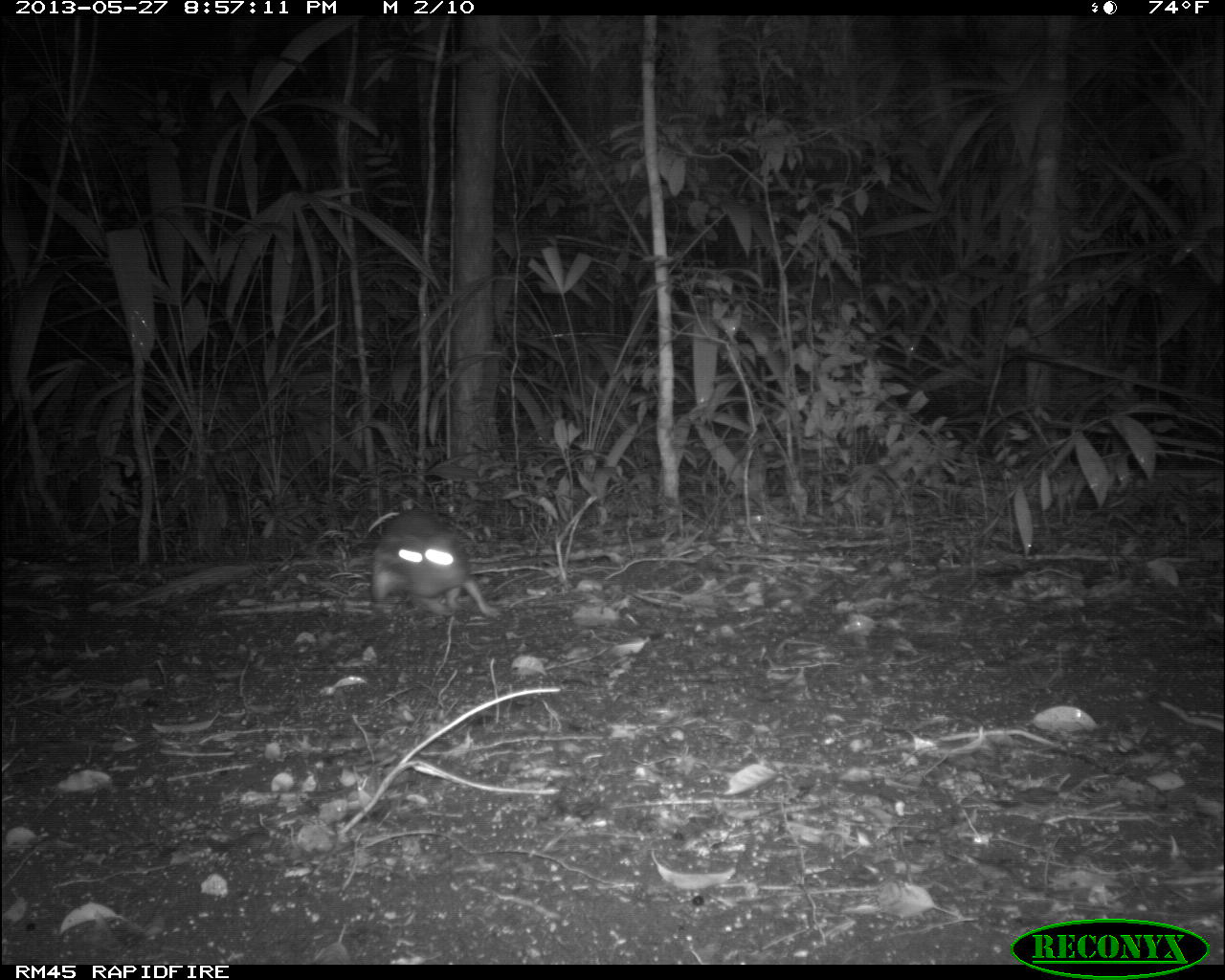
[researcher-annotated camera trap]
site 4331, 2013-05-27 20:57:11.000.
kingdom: Animalia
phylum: Chordata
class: Mammalia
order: Rodentia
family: Cuniculidae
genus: Cuniculus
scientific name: Cuniculus paca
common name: lowland paca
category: agouti paca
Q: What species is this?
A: Agouti paca (lowland paca) (Cuniculus paca).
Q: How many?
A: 1.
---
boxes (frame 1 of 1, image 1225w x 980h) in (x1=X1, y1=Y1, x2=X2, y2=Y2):
agouti paca: (x1=371, y1=506, x2=501, y2=621)